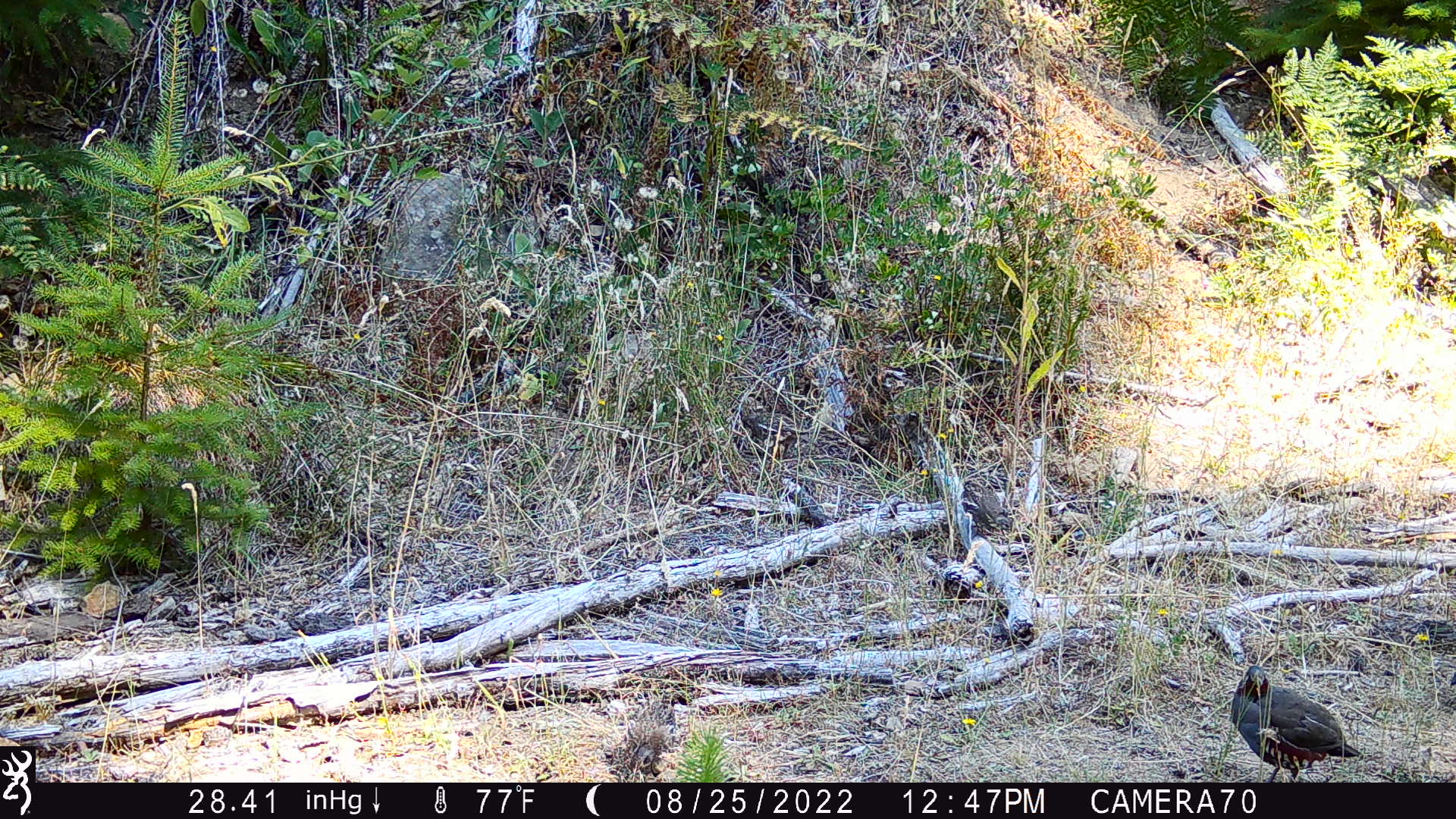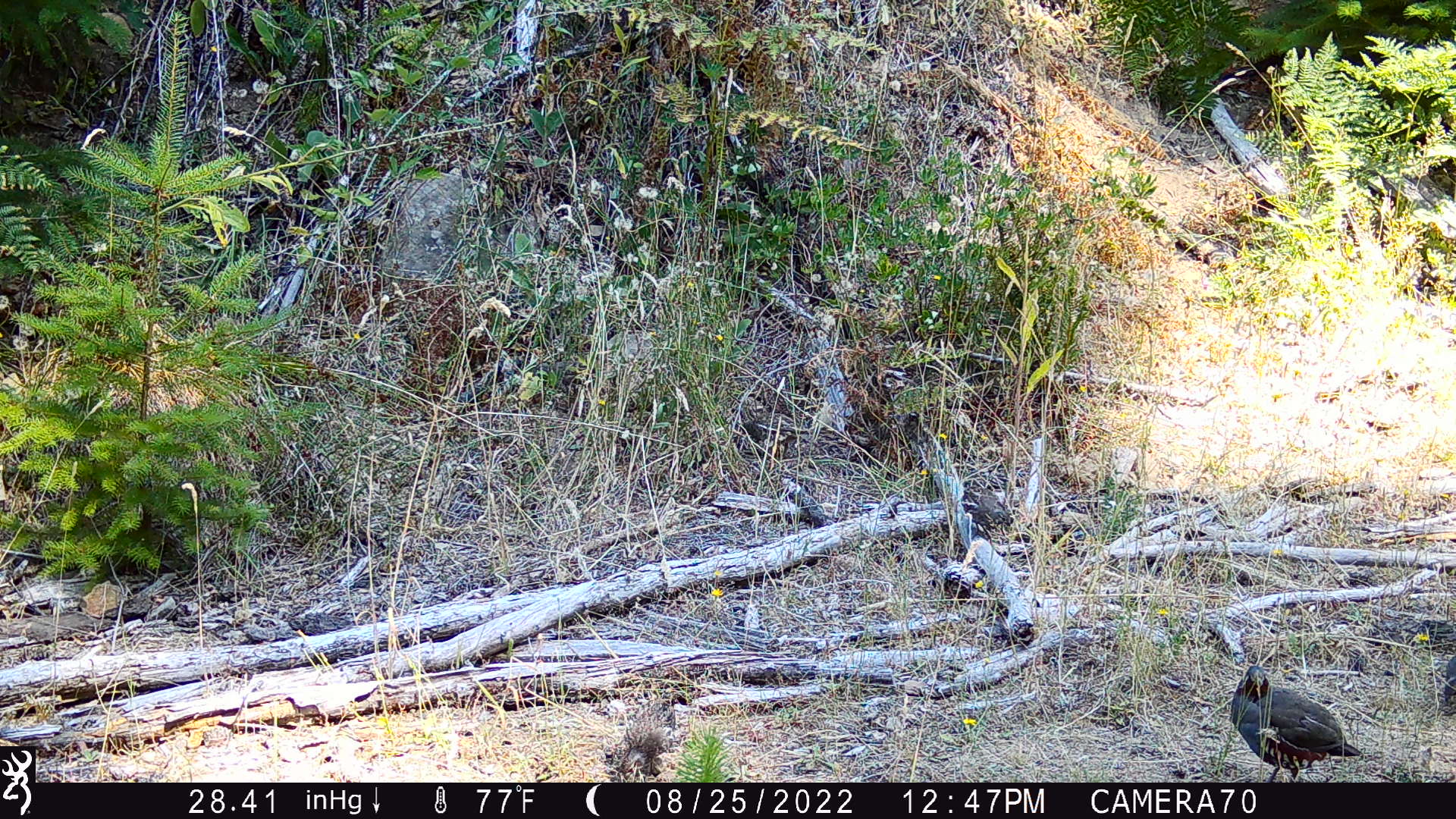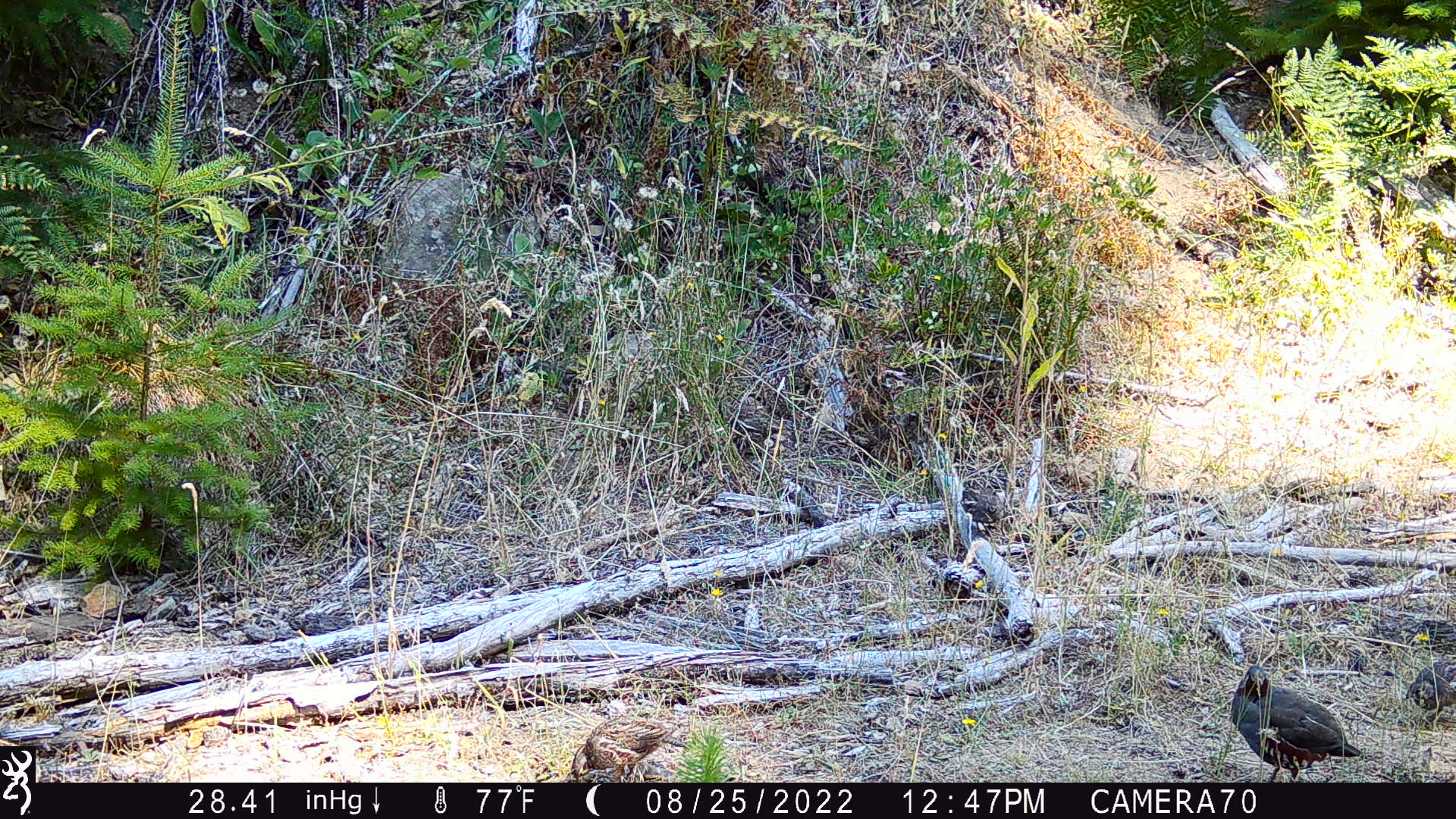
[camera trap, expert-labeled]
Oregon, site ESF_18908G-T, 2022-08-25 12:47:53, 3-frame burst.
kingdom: Animalia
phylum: Chordata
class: Aves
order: Galliformes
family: Odontophoridae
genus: Oreortyx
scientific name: Oreortyx pictus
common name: mountain quail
Mountain quail (Oreortyx pictus).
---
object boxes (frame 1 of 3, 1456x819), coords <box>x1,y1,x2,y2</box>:
mountain quail: <box>1213,661,1369,782</box>; <box>561,694,683,776</box>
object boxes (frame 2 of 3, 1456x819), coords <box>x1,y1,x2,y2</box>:
mountain quail: <box>1218,667,1365,776</box>; <box>597,684,696,782</box>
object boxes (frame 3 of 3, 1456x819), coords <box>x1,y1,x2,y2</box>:
mountain quail: <box>1197,660,1363,781</box>; <box>558,706,683,781</box>; <box>1389,641,1450,723</box>